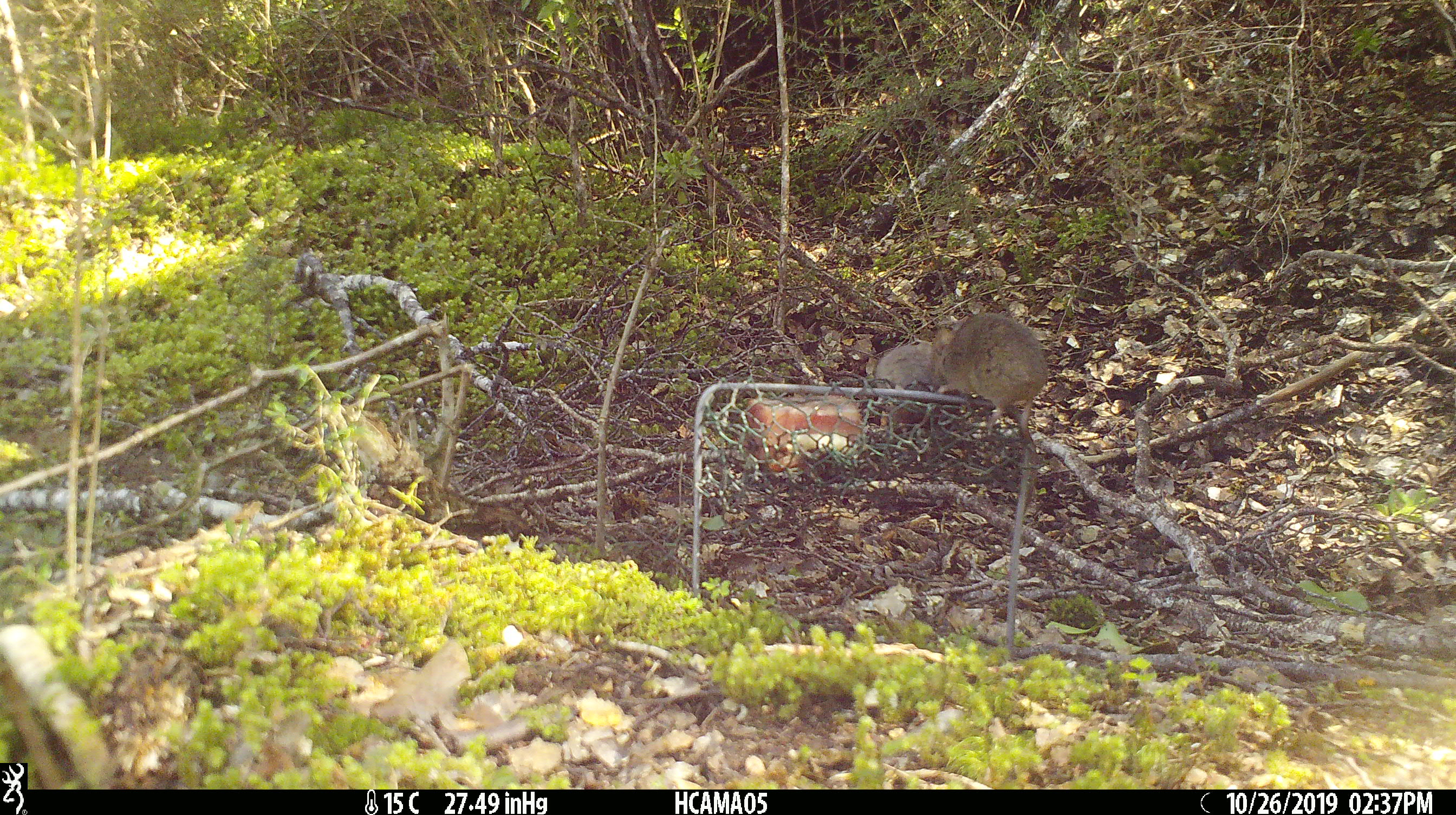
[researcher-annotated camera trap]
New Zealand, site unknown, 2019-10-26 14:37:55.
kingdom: Animalia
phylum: Chordata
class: Mammalia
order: Rodentia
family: Muridae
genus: Mus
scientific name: Mus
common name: mouse